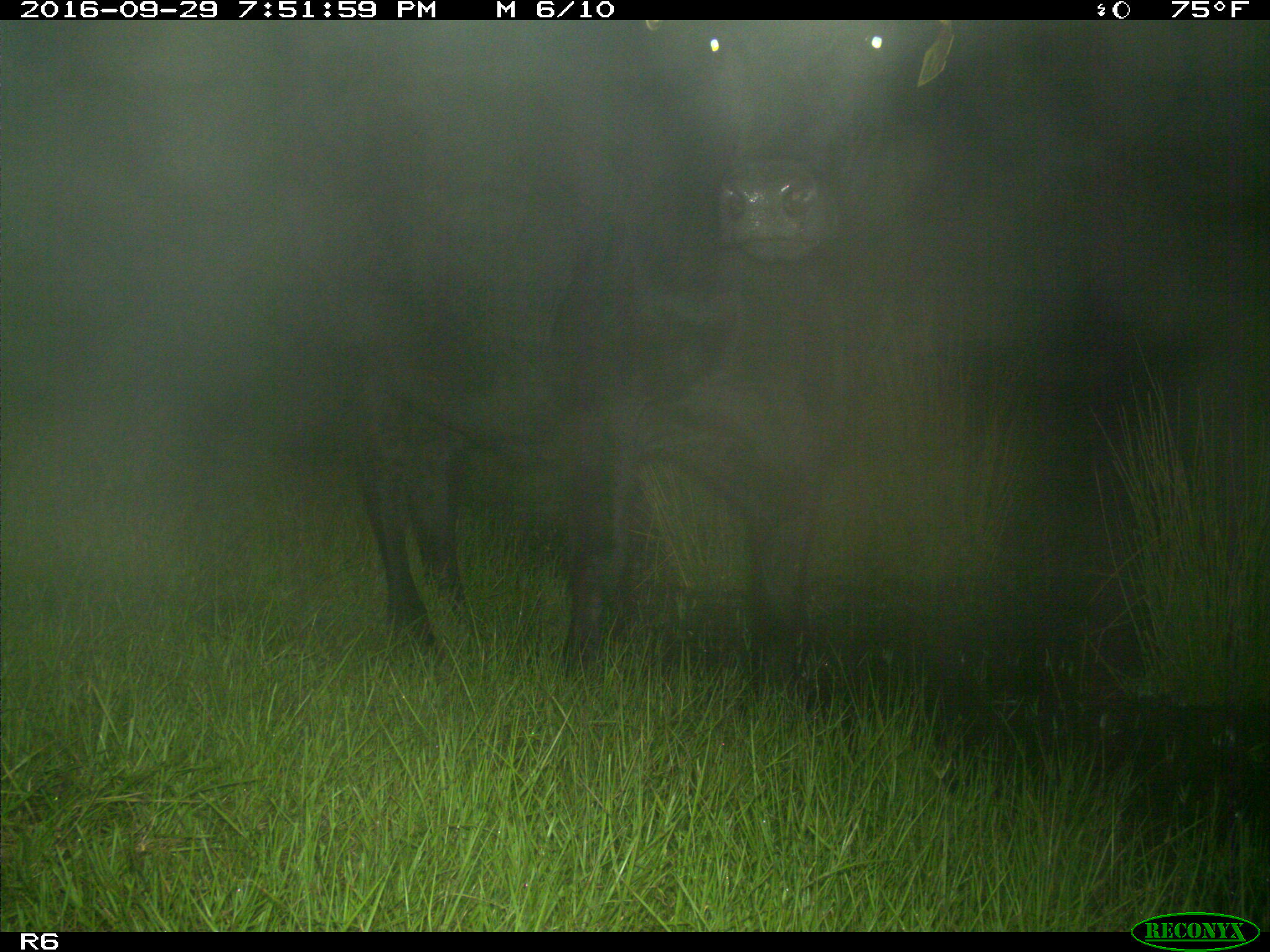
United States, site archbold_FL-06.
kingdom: Animalia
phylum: Chordata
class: Mammalia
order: Artiodactyla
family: Bovidae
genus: Bos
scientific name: Bos taurus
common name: domestic cow